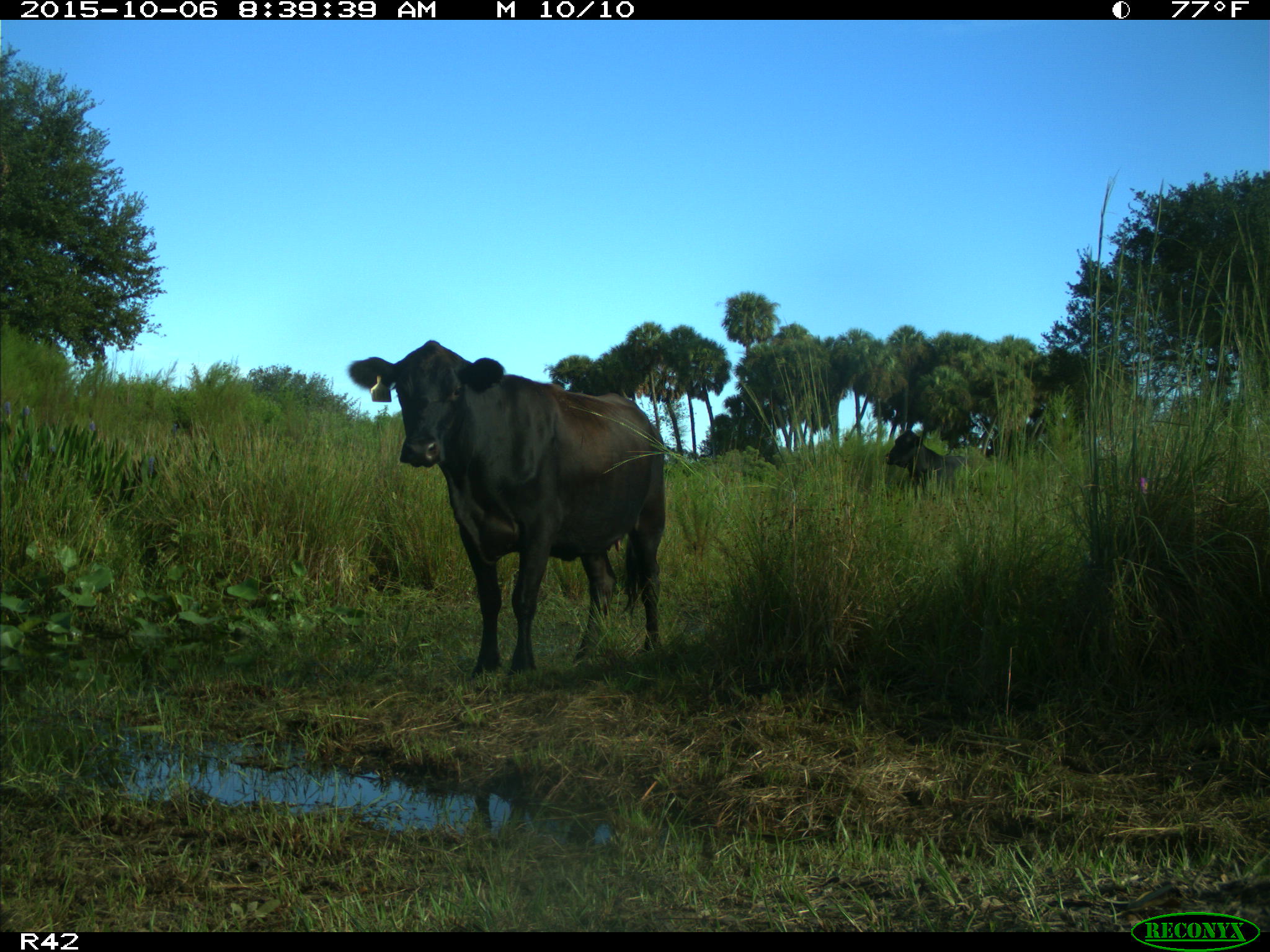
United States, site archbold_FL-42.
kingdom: Animalia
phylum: Chordata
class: Mammalia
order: Artiodactyla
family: Bovidae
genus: Bos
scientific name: Bos taurus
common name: domestic cow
Bos taurus (domestic cow).